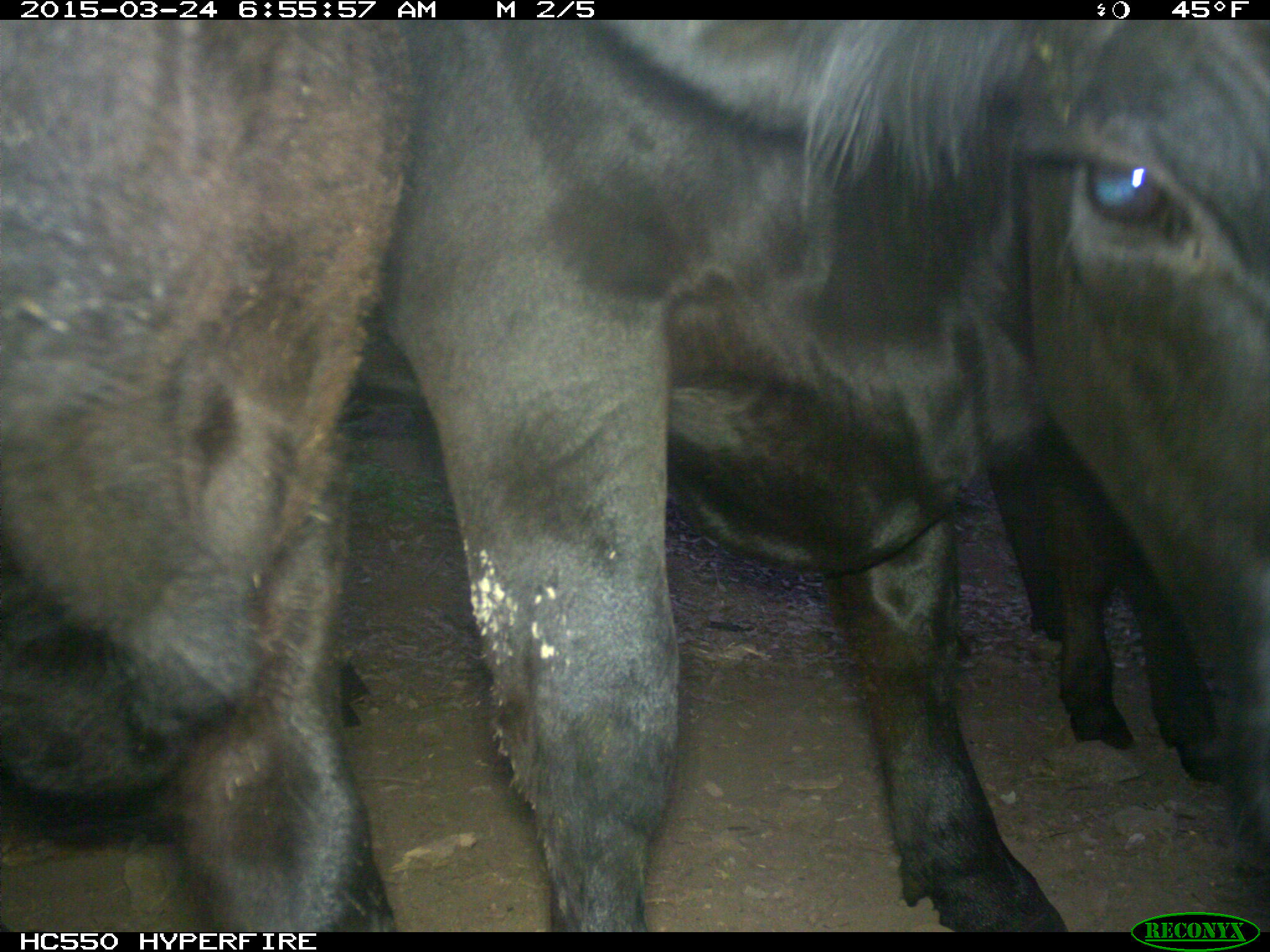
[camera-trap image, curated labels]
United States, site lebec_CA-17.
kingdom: Animalia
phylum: Chordata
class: Mammalia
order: Artiodactyla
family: Bovidae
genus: Bos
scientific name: Bos taurus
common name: domestic cow